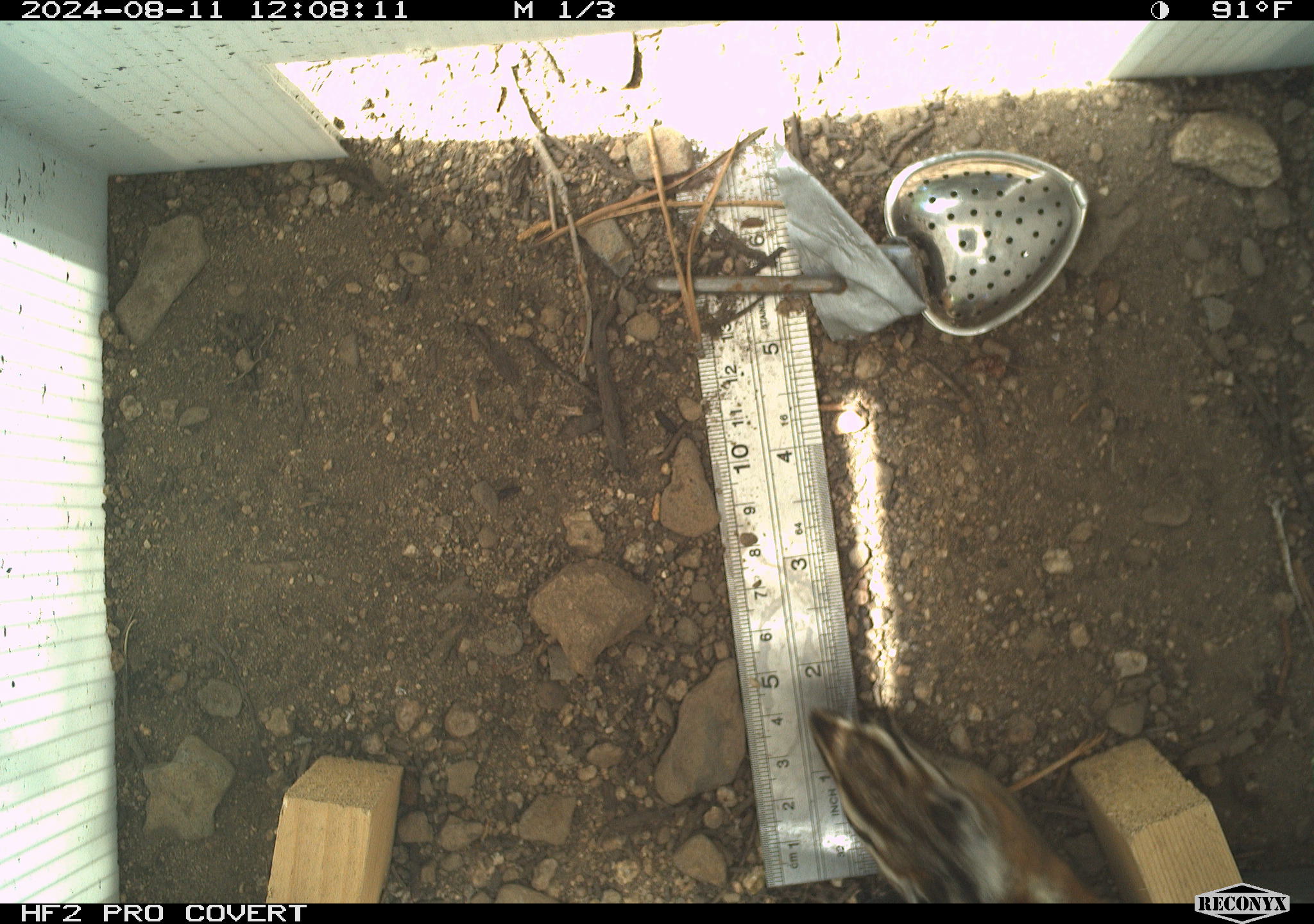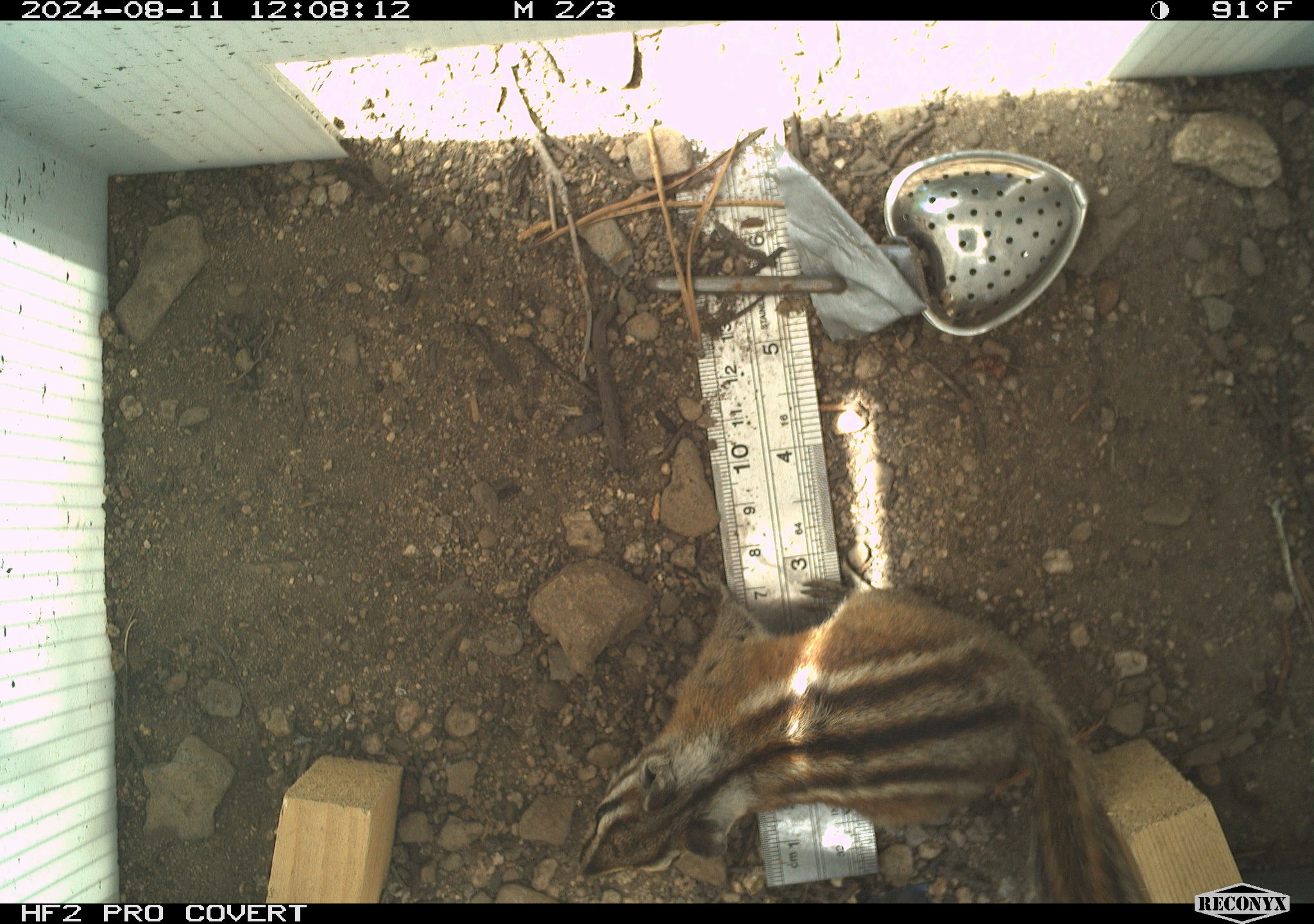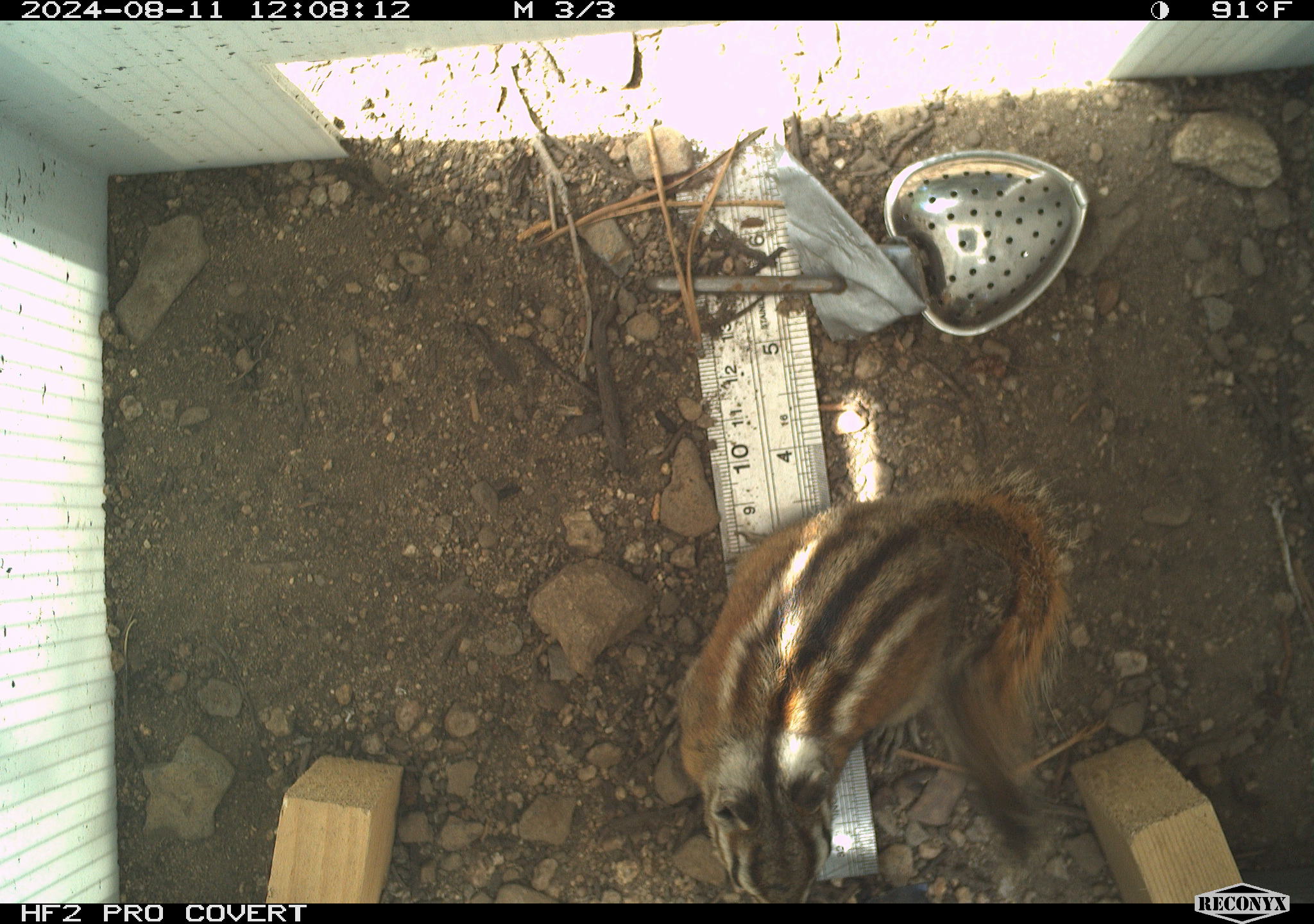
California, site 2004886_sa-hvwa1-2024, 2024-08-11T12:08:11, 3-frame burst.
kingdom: Animalia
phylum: Chordata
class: Mammalia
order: Rodentia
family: Sciuridae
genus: Neotamias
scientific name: Neotamias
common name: western chipmunks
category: neotamias species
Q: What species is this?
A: Neotamias species (western chipmunks) (Neotamias).